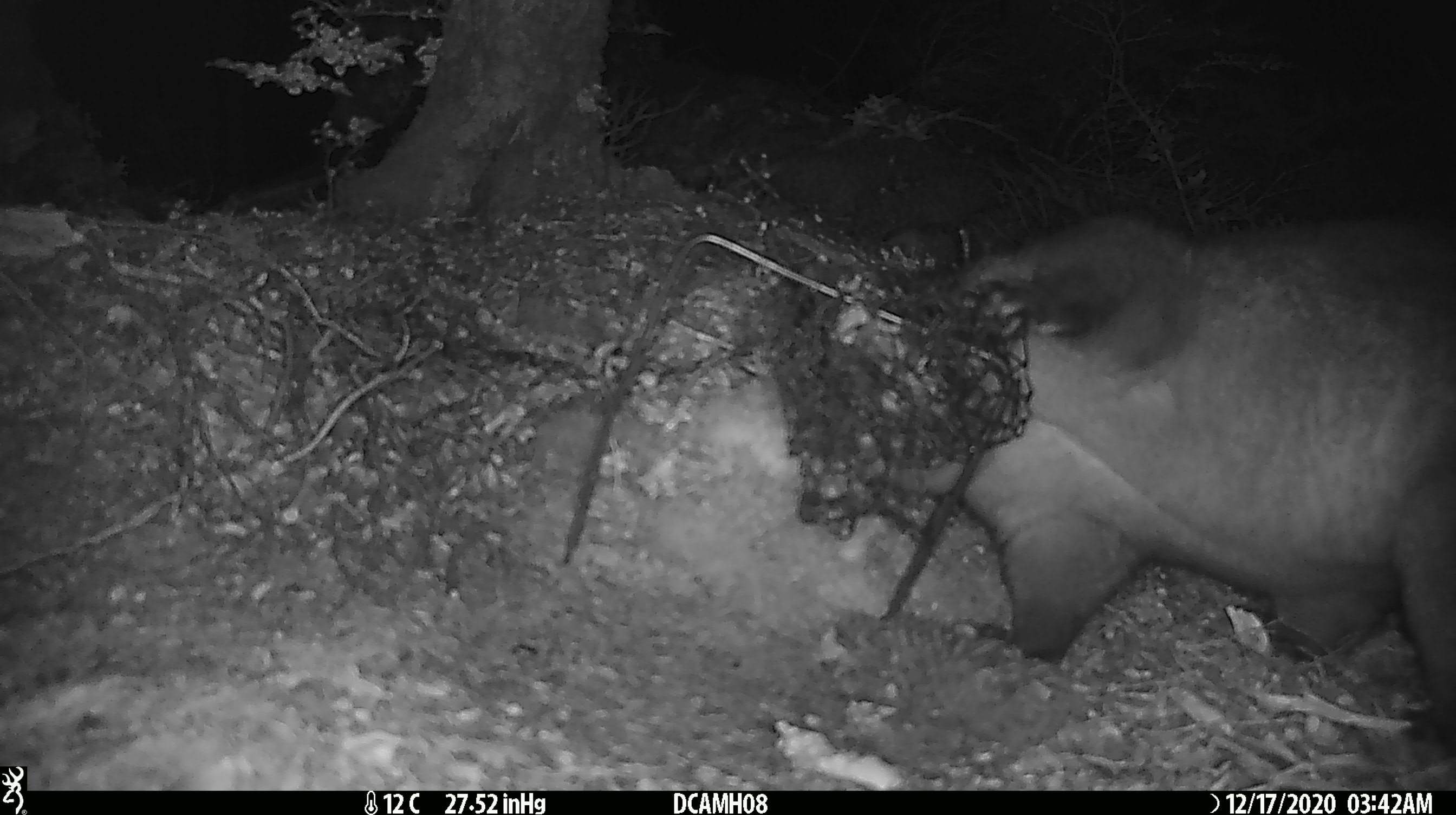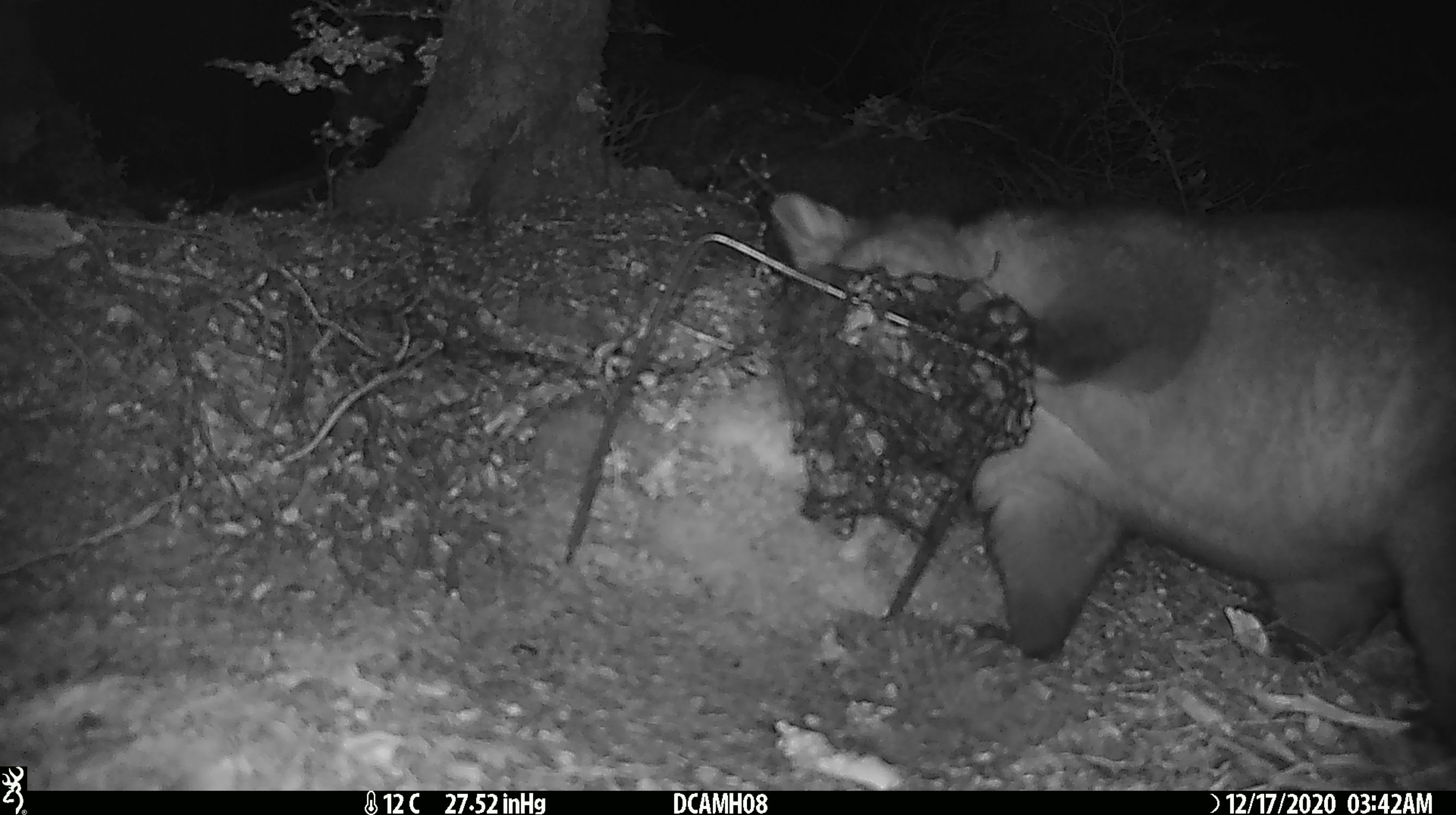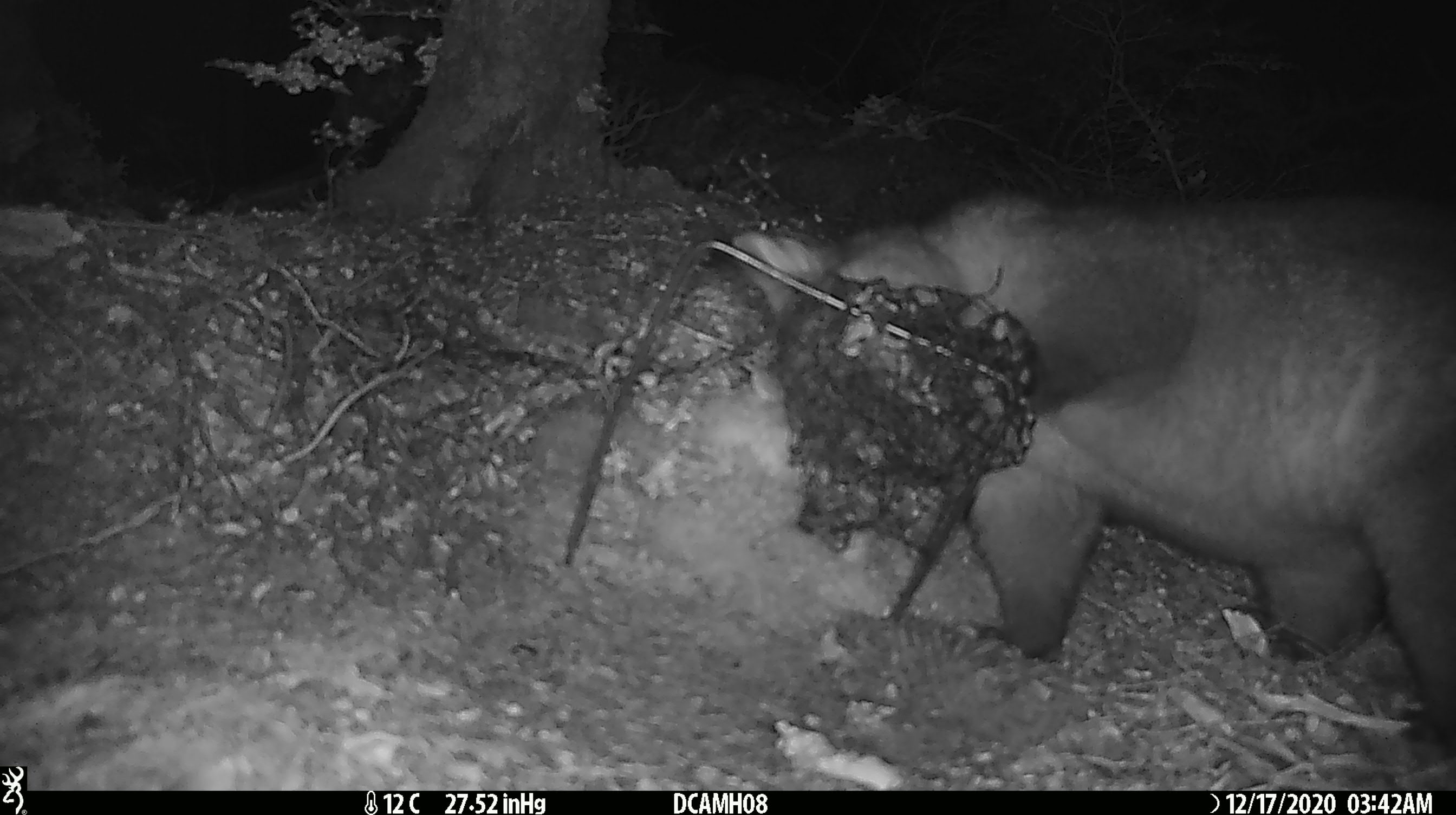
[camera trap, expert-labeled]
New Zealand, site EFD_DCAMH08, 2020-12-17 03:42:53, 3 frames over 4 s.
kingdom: Animalia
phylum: Chordata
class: Mammalia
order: Diprotodontia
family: Phalangeridae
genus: Trichosurus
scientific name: Trichosurus vulpecula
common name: common brushtail possum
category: possum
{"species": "possum (common brushtail possum) (Trichosurus vulpecula)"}